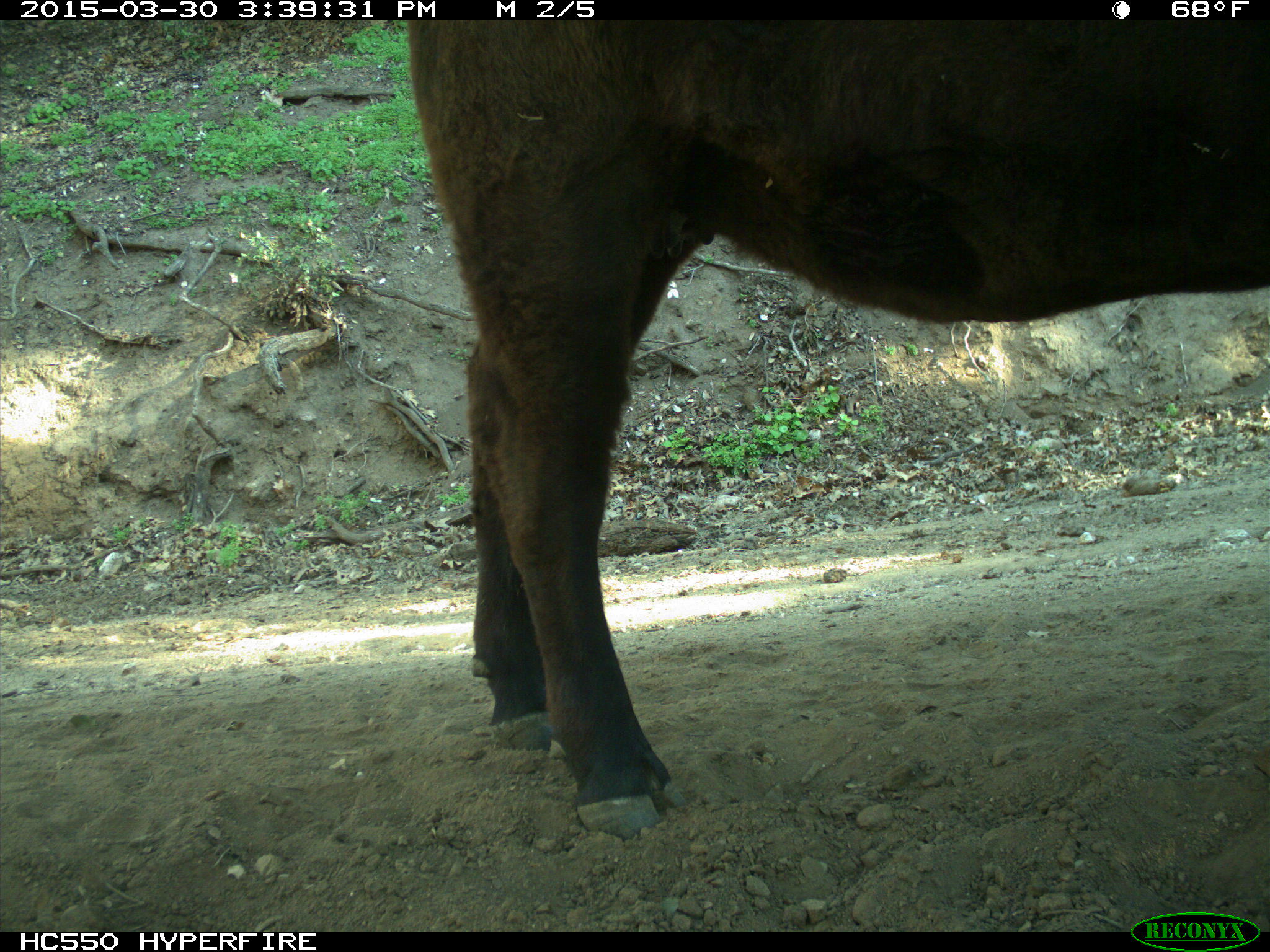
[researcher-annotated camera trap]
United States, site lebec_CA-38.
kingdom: Animalia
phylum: Chordata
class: Mammalia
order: Artiodactyla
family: Bovidae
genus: Bos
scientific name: Bos taurus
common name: domestic cow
Bos taurus (domestic cow).